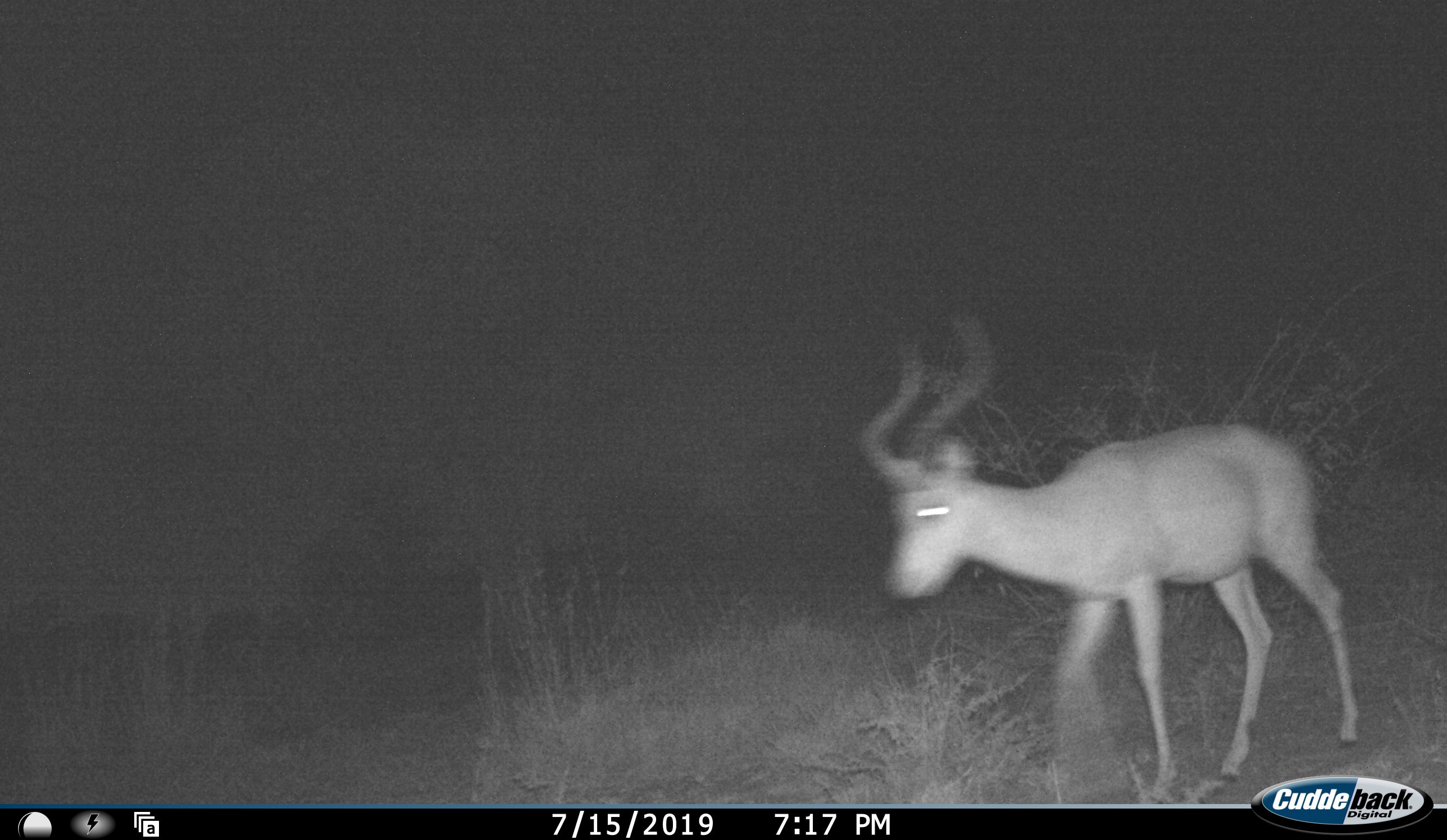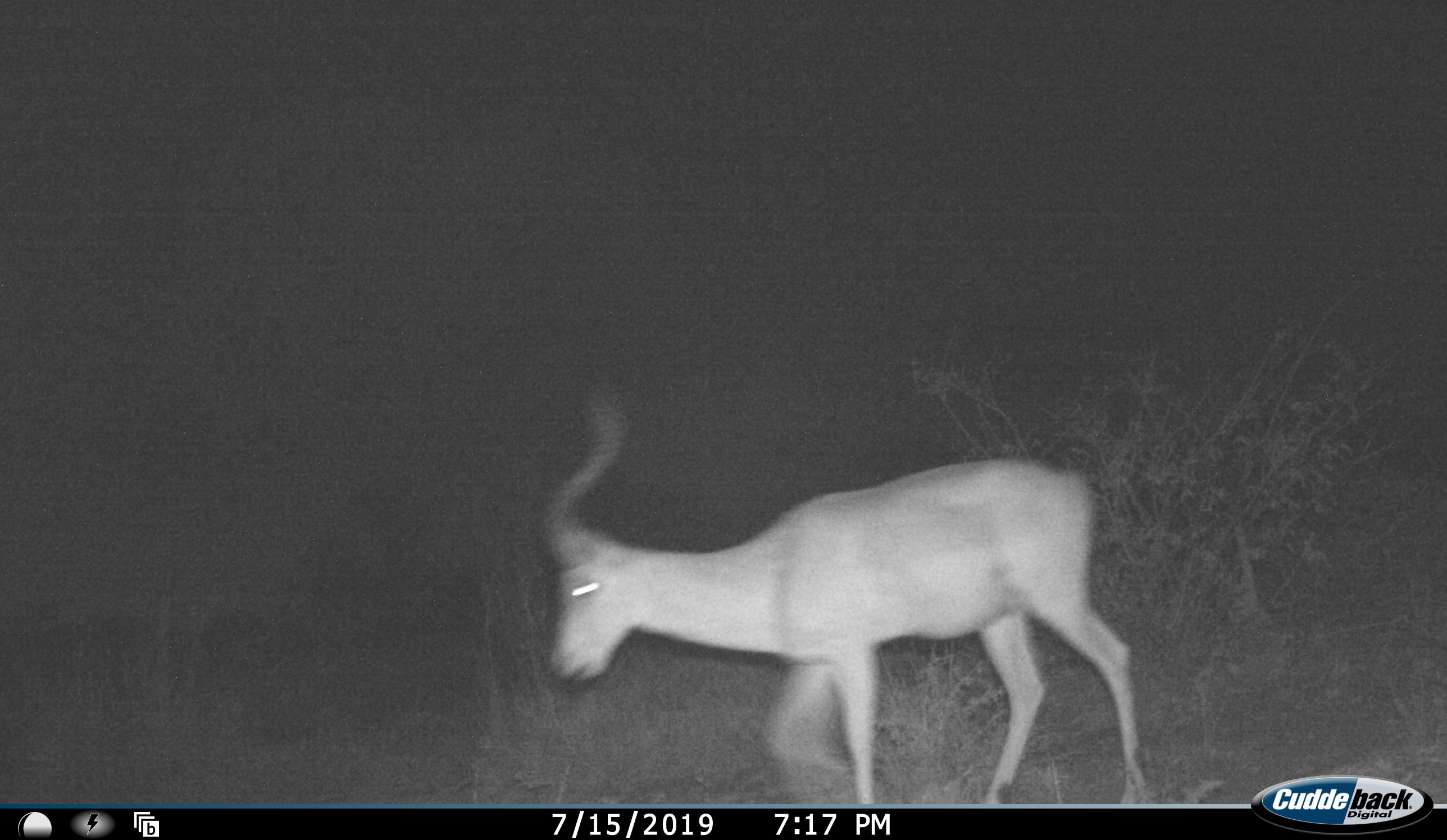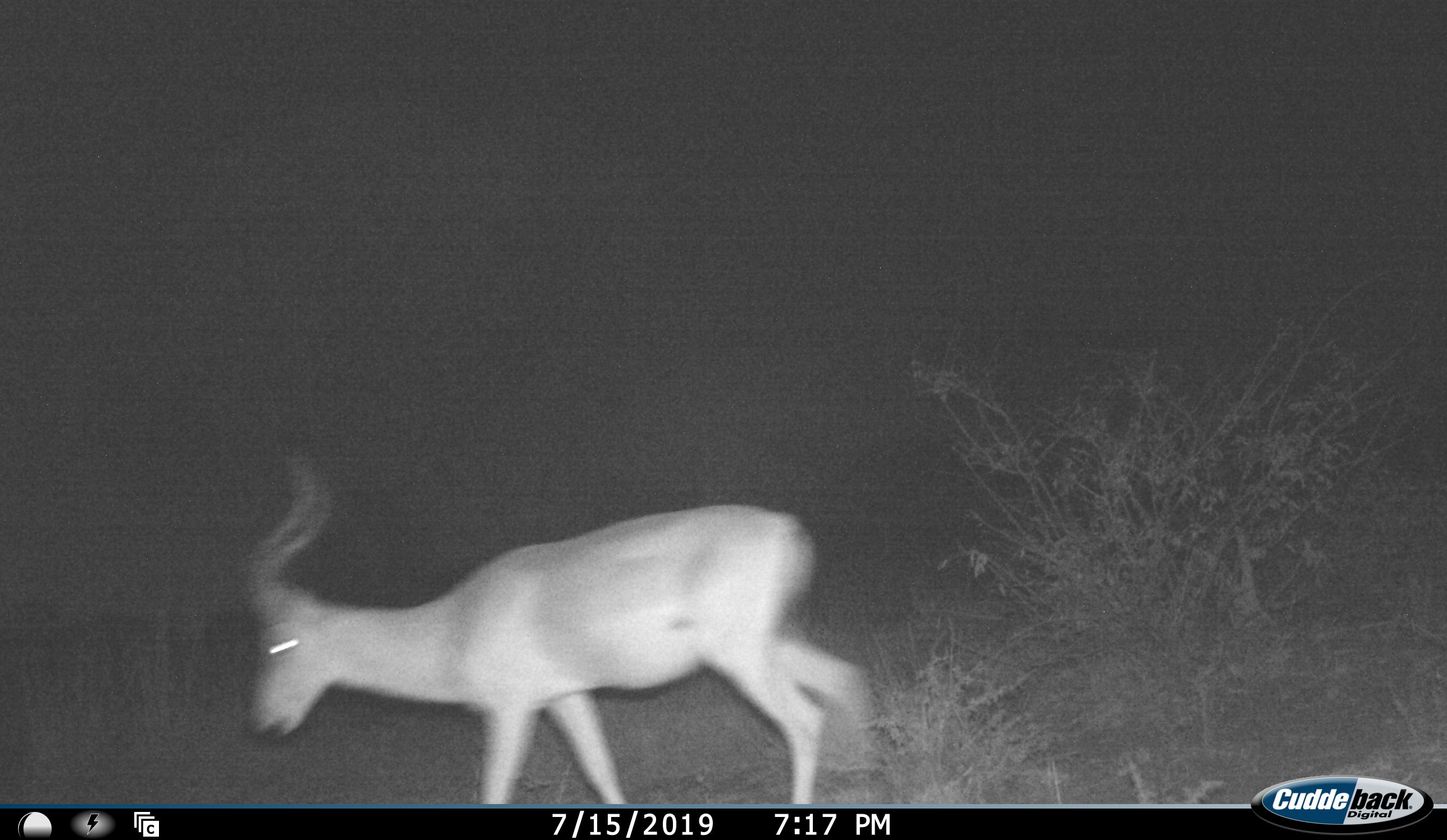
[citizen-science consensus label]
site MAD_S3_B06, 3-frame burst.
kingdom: Animalia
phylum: Chordata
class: Mammalia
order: Artiodactyla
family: Bovidae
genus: Aepyceros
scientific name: Aepyceros melampus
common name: impala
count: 1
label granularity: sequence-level